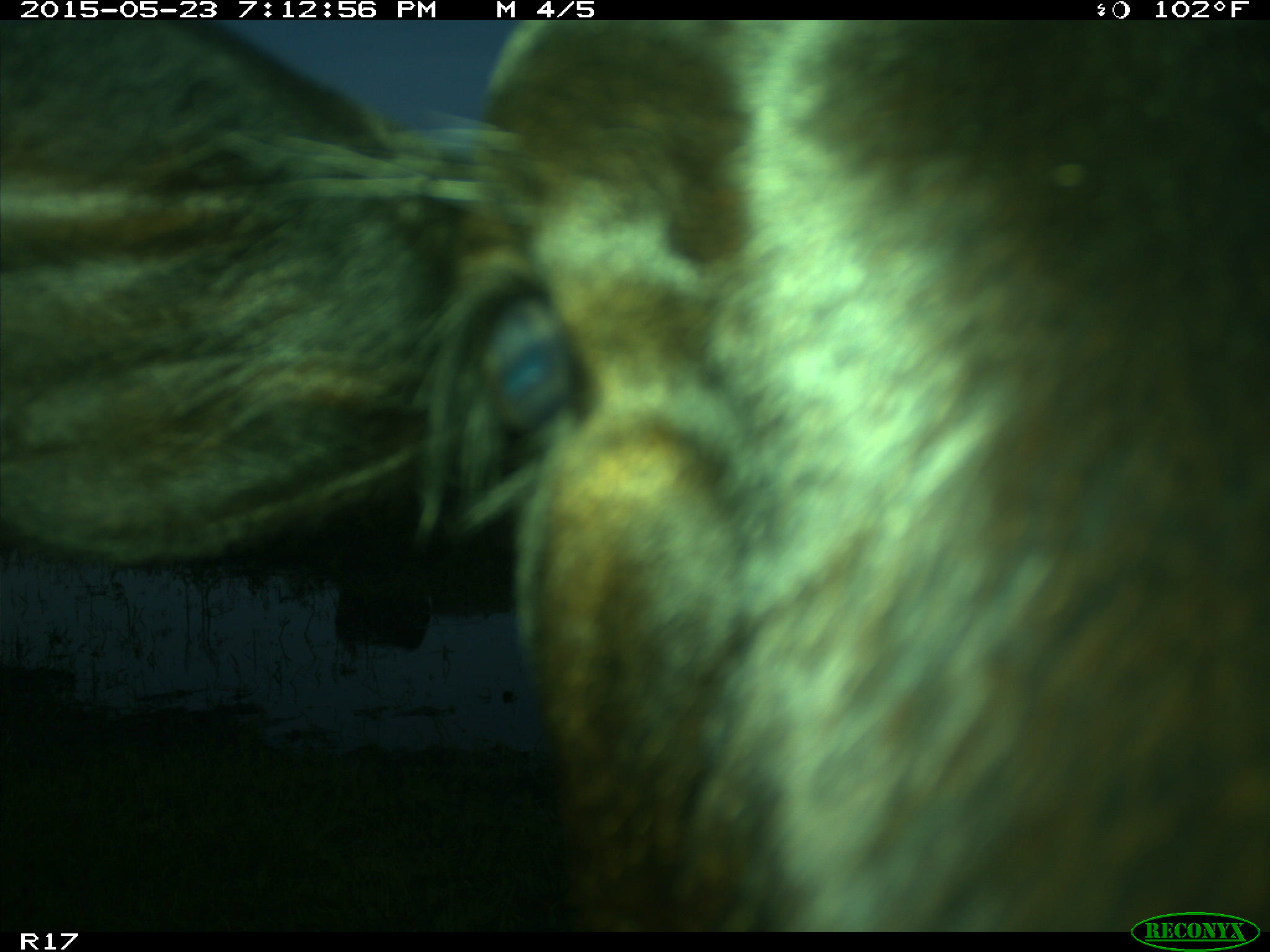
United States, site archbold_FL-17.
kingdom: Animalia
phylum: Chordata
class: Mammalia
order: Artiodactyla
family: Bovidae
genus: Bos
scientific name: Bos taurus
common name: domestic cow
Bos taurus (domestic cow).